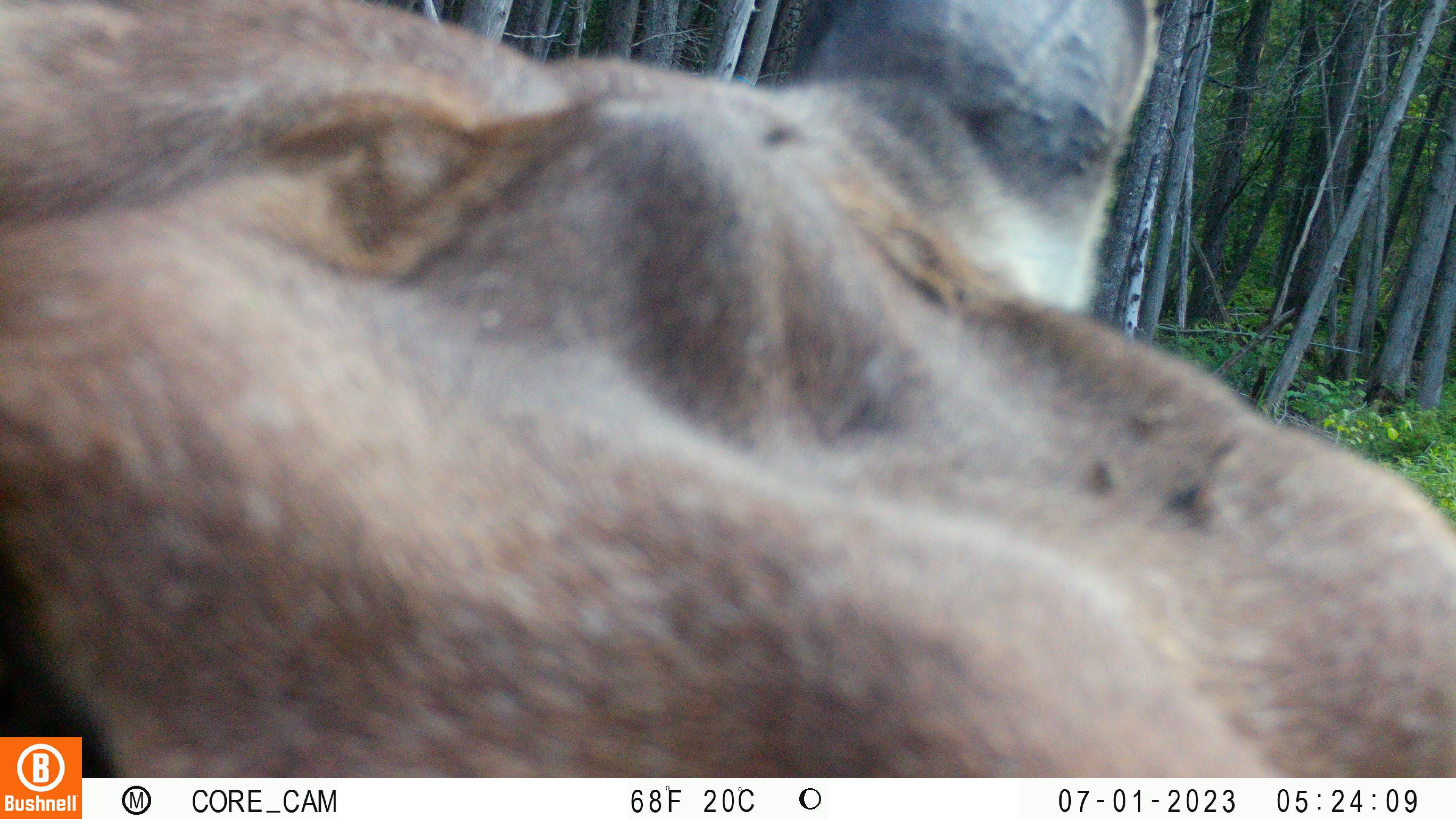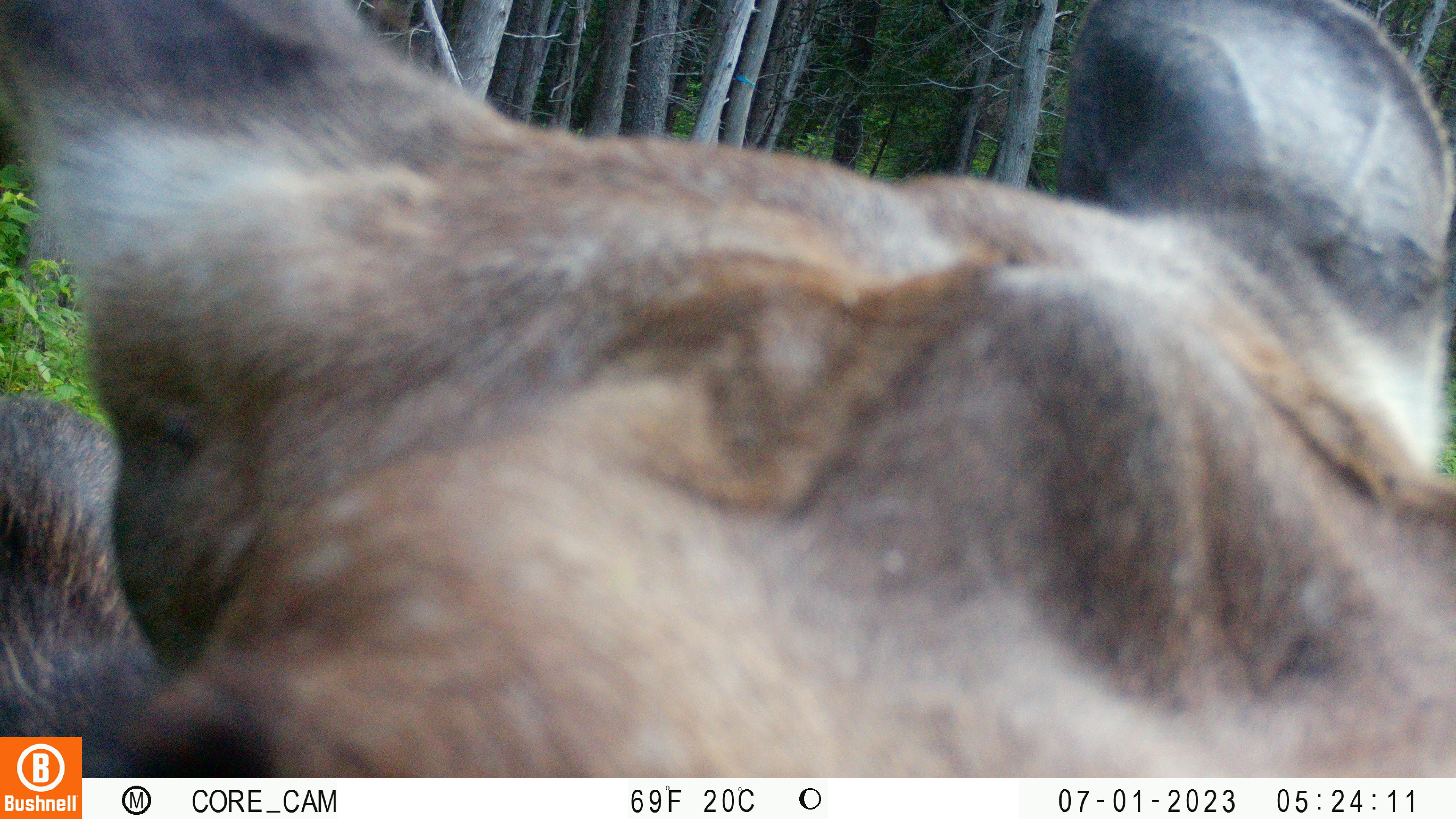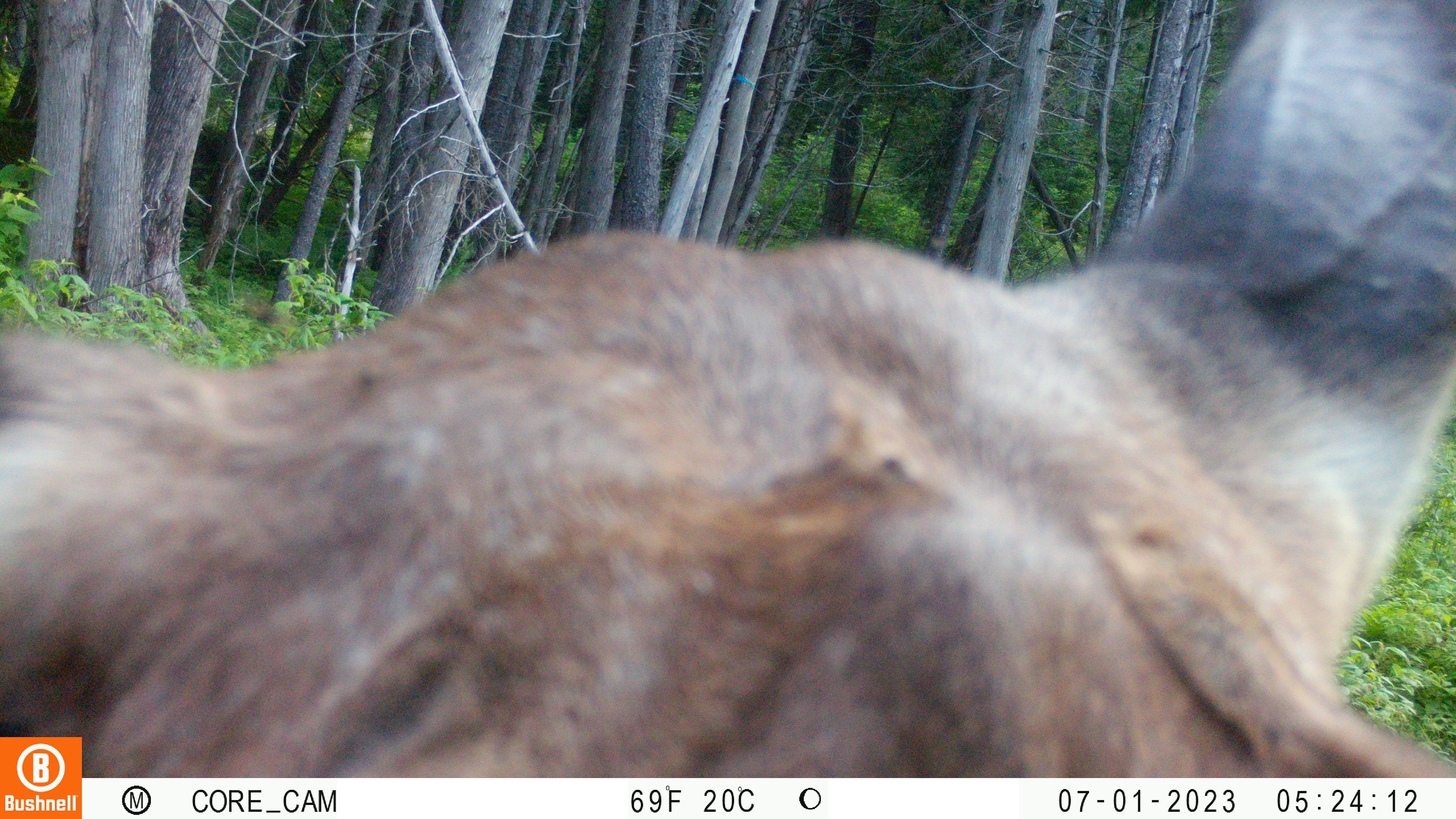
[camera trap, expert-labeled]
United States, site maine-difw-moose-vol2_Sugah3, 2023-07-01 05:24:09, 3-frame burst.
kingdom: Animalia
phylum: Chordata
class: Mammalia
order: Artiodactyla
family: Cervidae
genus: Alces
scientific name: Alces alces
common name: moose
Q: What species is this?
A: Moose (Alces alces).